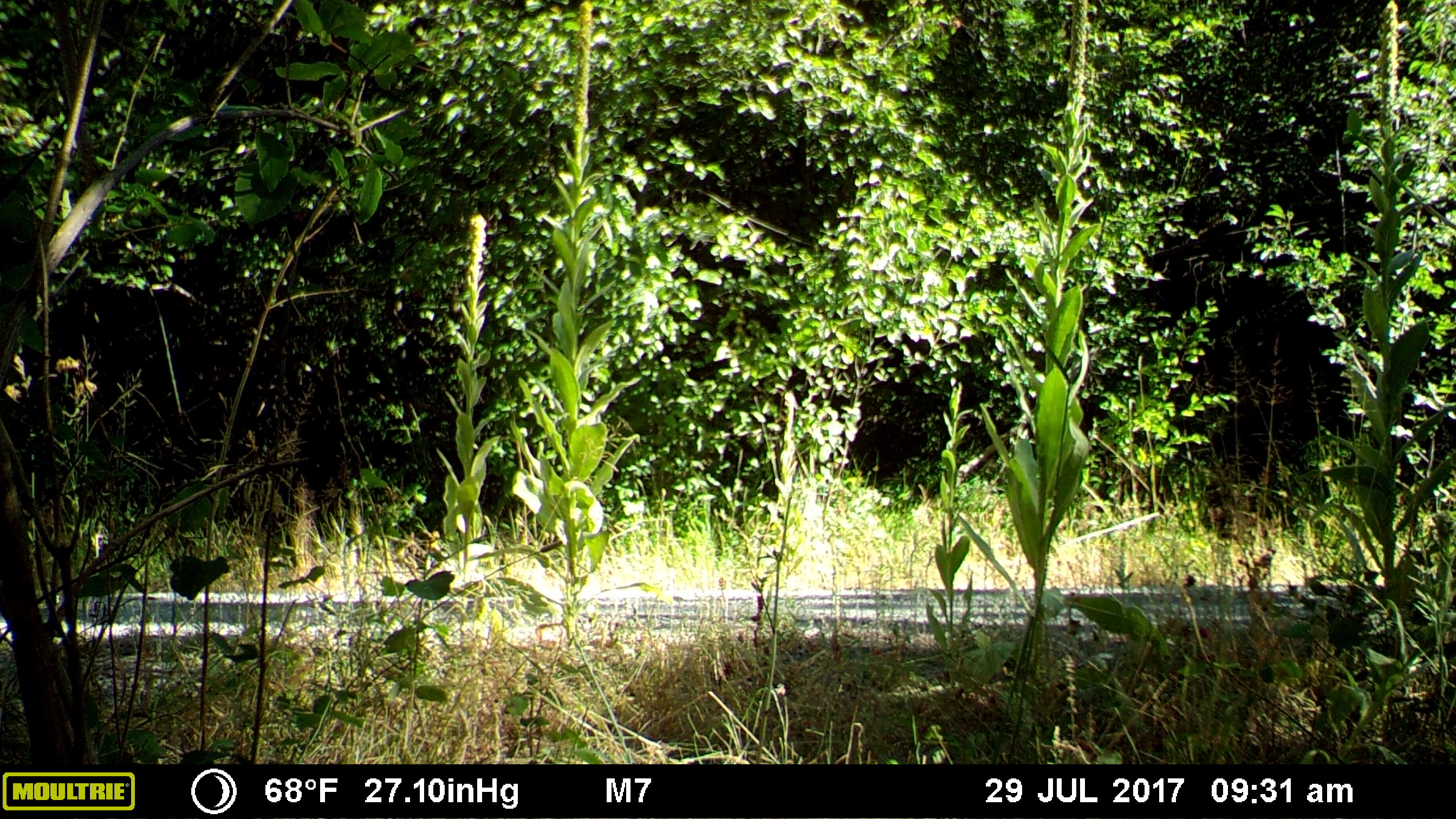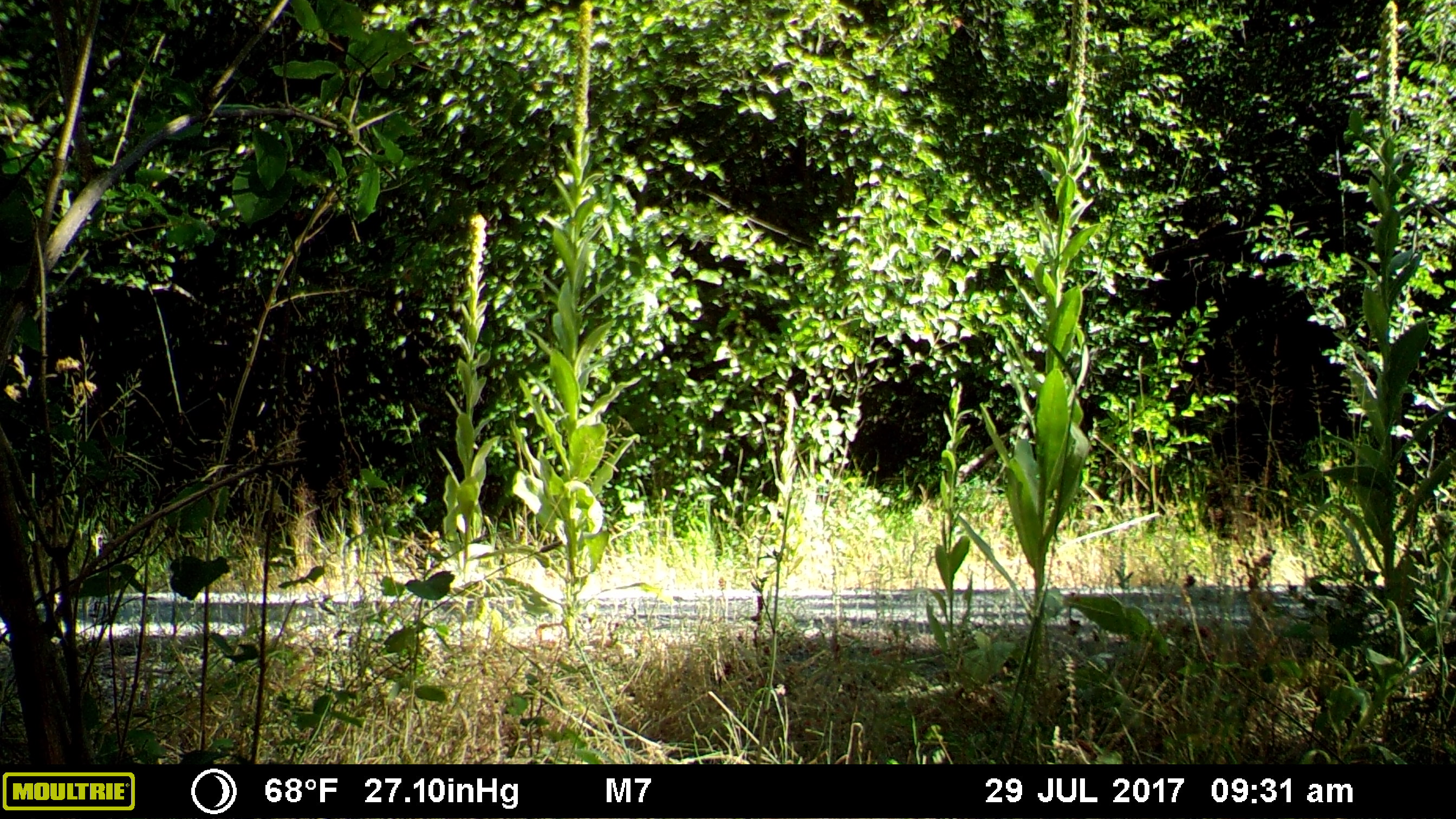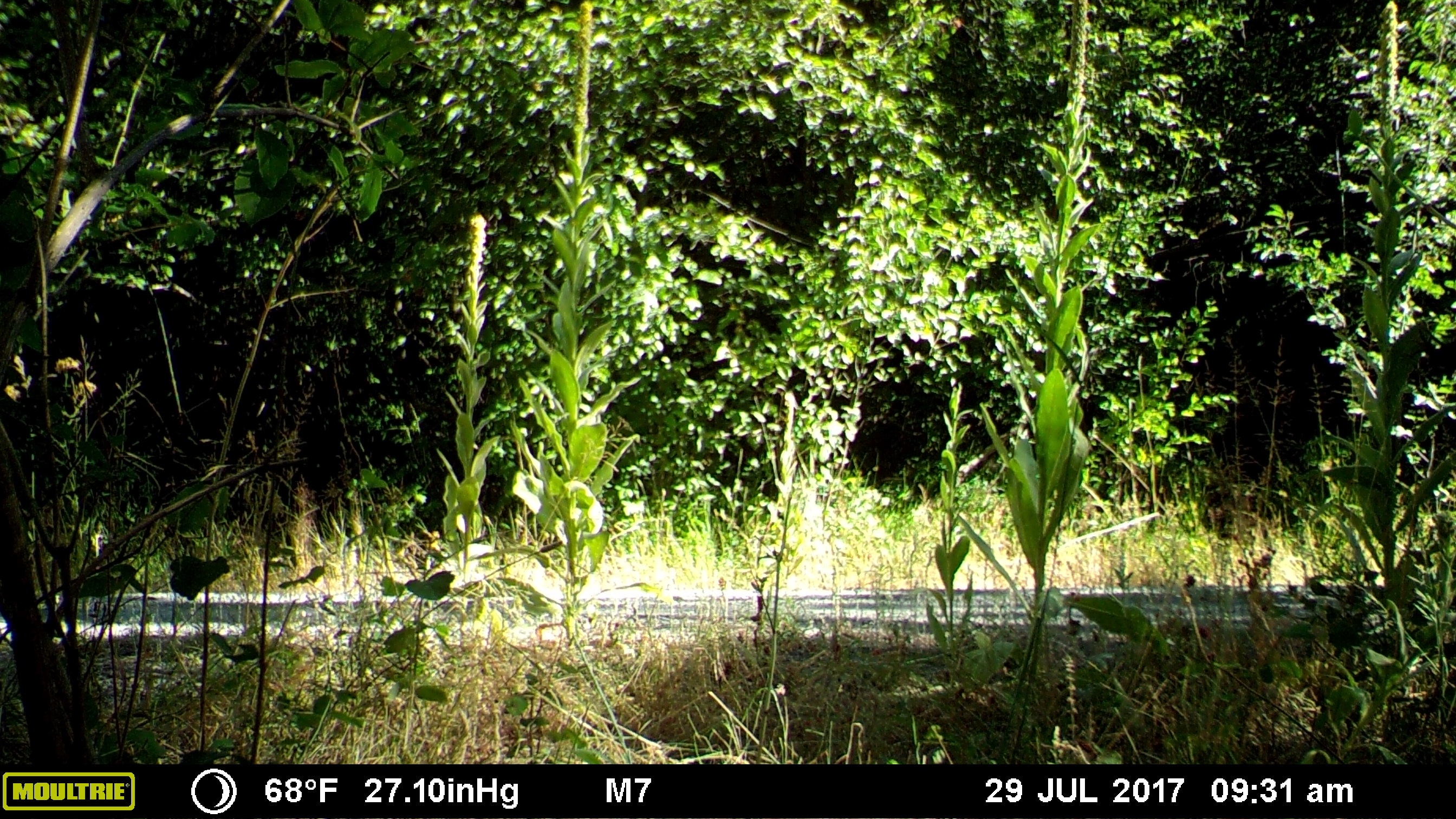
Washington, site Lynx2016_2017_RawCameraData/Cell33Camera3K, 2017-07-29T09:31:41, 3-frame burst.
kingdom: Animalia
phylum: Chordata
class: Mammalia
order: Artiodactyla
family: Bovidae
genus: Bos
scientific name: Bos taurus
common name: domestic cattle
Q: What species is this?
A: Domestic cattle (Bos taurus).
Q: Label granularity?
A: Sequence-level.